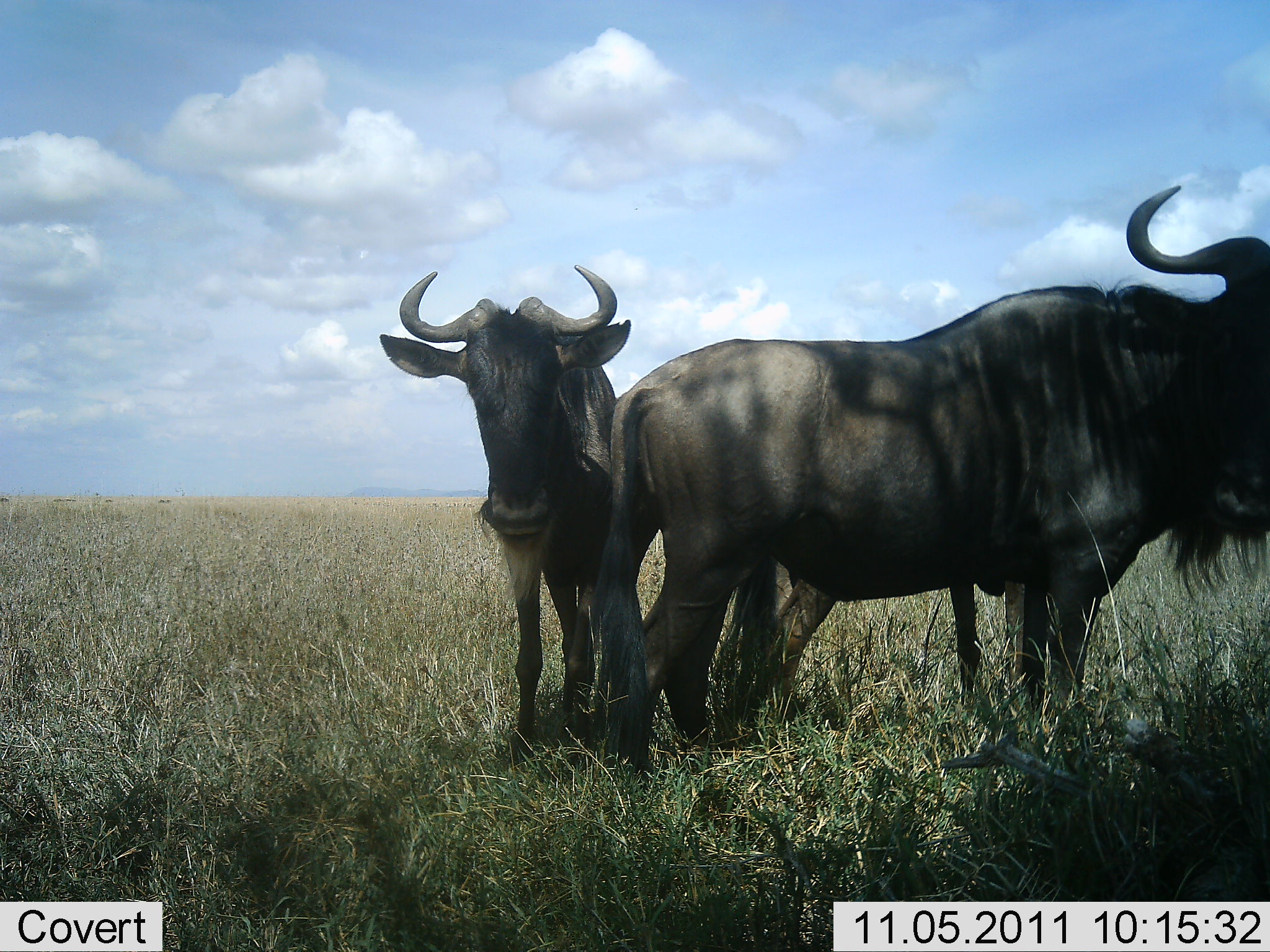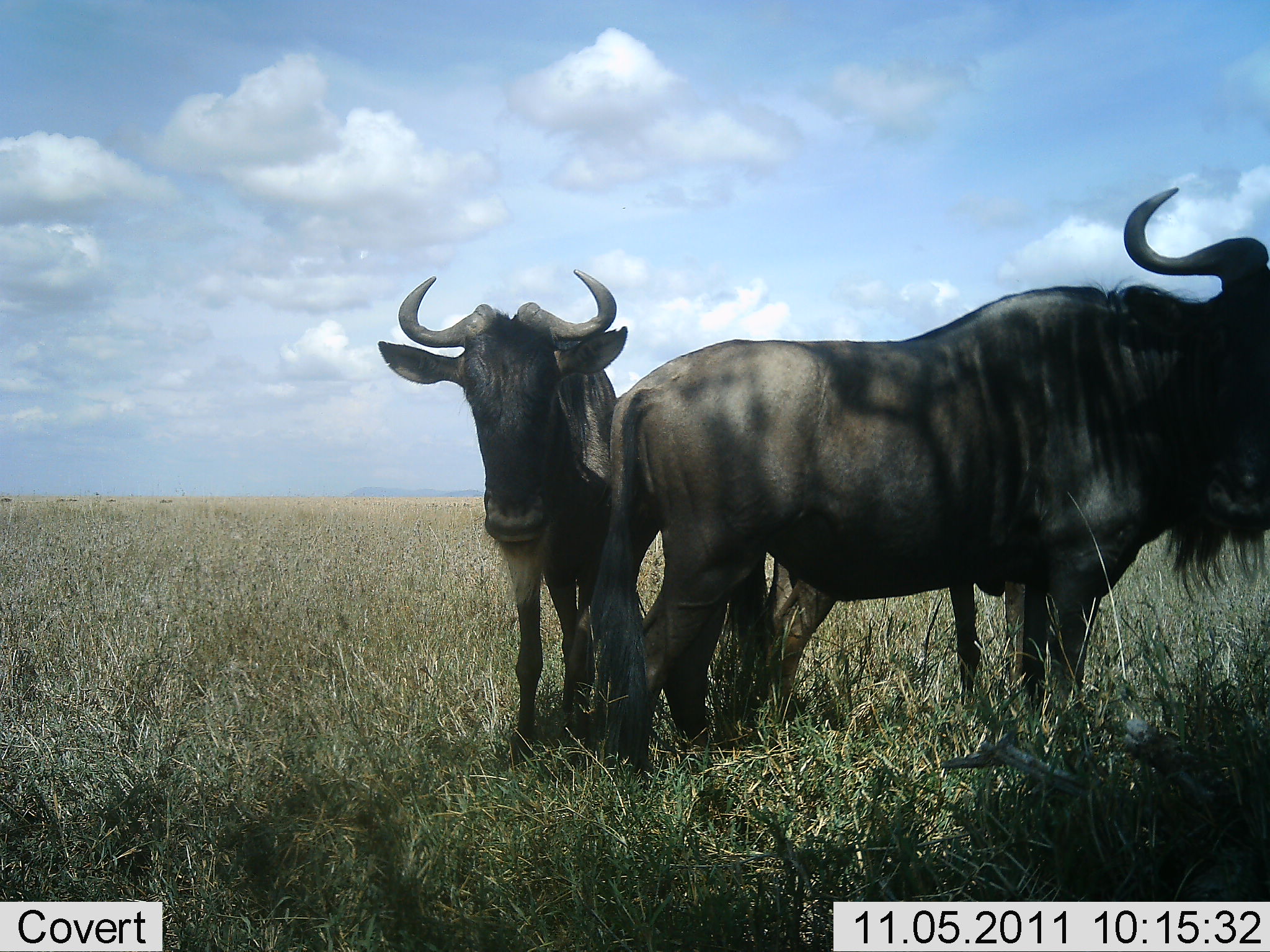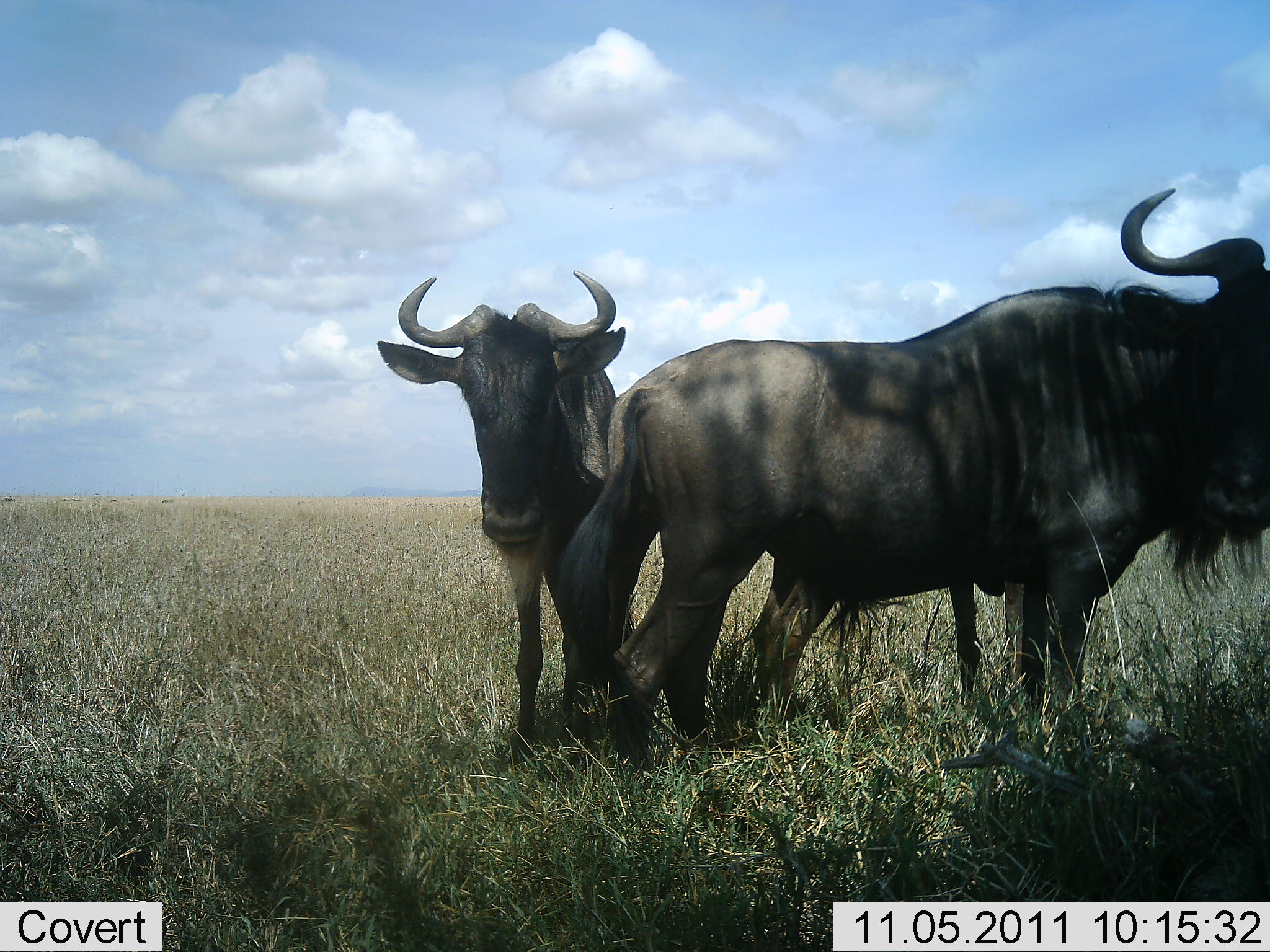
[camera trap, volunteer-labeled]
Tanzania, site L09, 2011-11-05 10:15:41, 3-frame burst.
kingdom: Animalia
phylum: Chordata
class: Mammalia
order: Artiodactyla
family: Bovidae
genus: Connochaetes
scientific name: Connochaetes taurinus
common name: blue wildebeest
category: wildebeest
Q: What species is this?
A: Wildebeest (blue wildebeest) (Connochaetes taurinus).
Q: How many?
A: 2.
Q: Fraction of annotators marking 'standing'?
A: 90%.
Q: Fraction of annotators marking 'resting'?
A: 0%.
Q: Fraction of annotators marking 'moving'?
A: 0%.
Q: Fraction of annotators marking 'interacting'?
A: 10%.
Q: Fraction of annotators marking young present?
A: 10%.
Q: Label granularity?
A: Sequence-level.